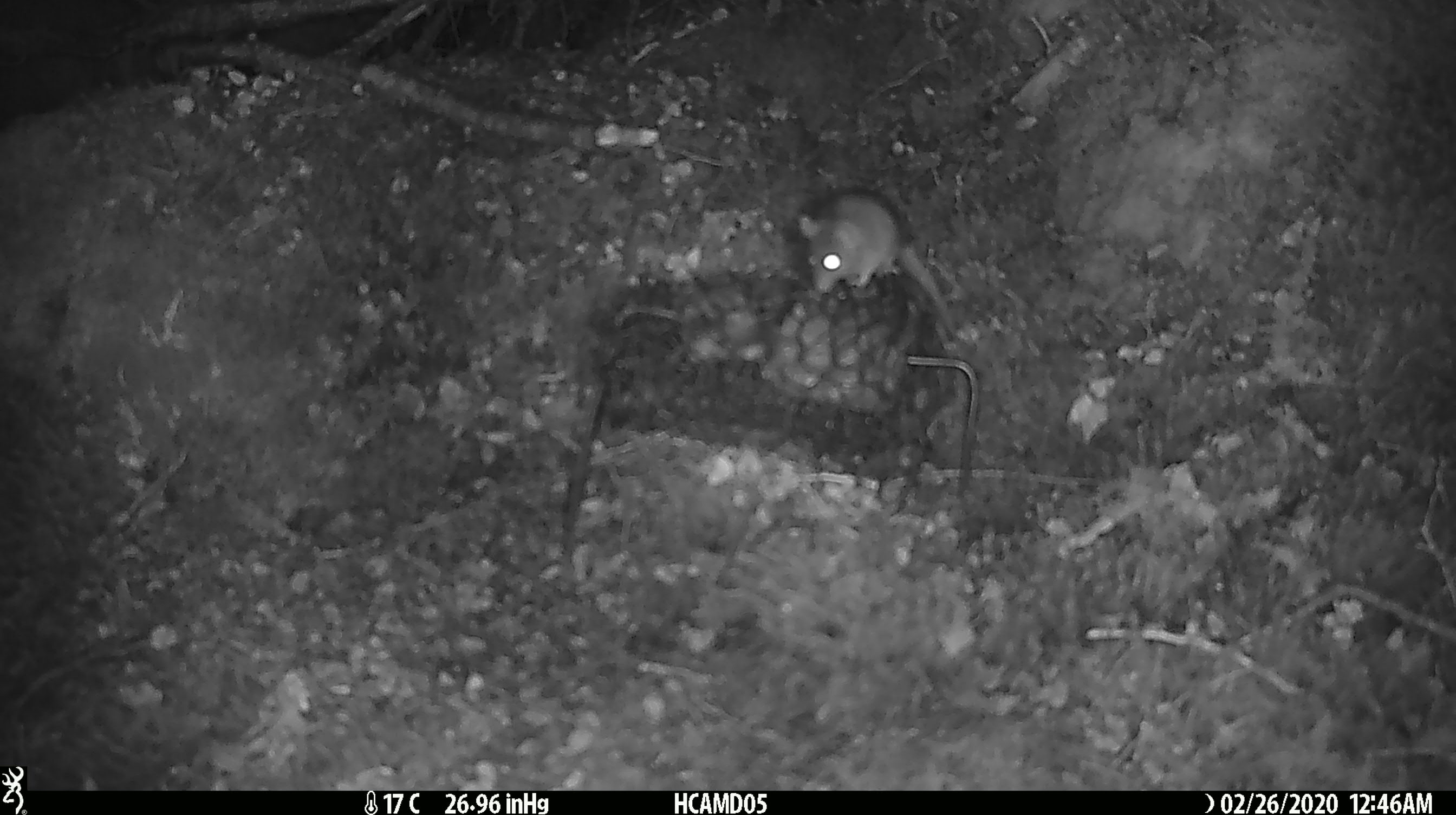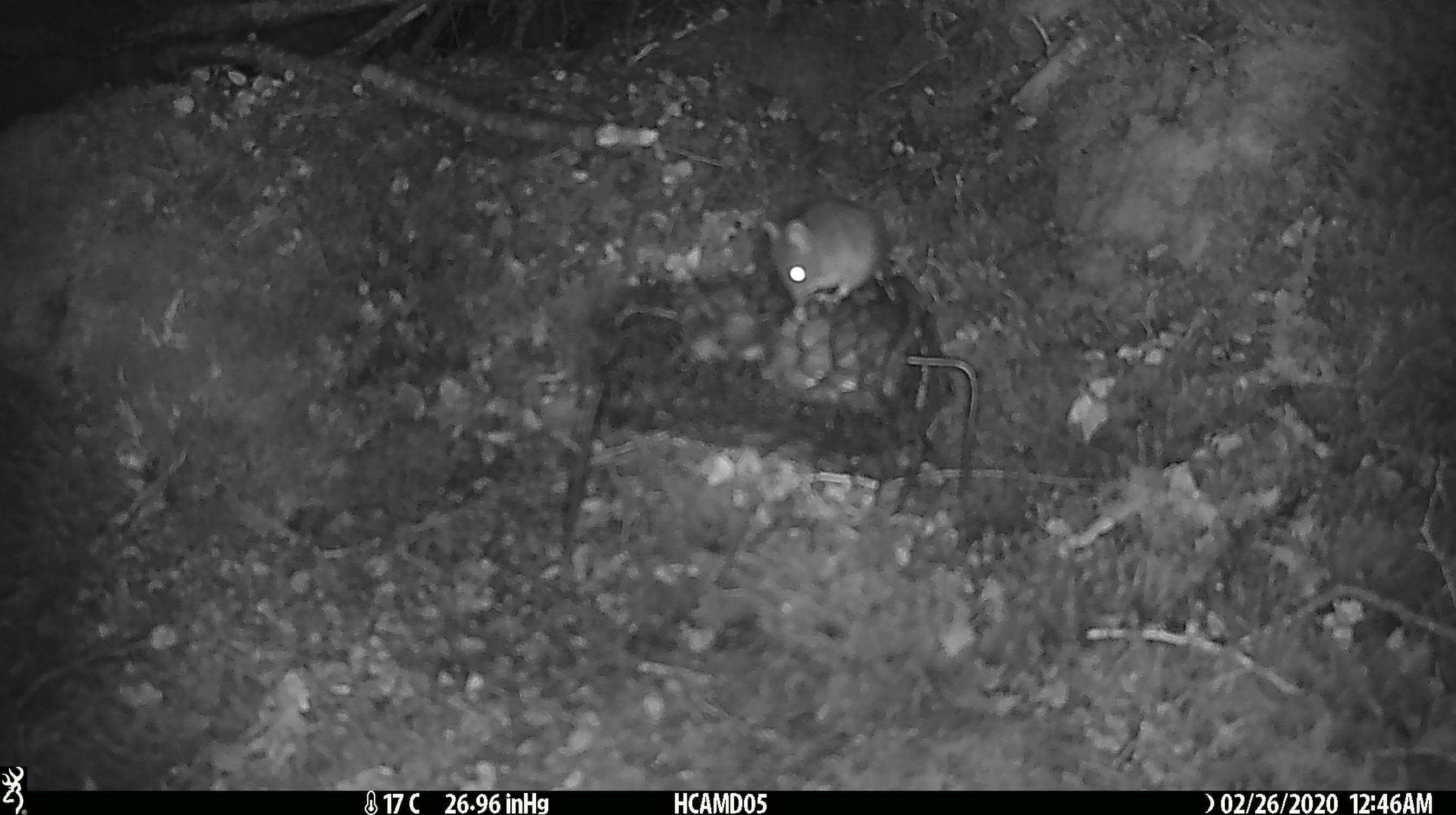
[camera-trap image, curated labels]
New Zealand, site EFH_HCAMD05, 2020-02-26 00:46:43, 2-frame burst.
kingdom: Animalia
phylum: Chordata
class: Mammalia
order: Rodentia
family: Muridae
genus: Mus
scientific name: Mus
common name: mouse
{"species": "mouse (Mus)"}